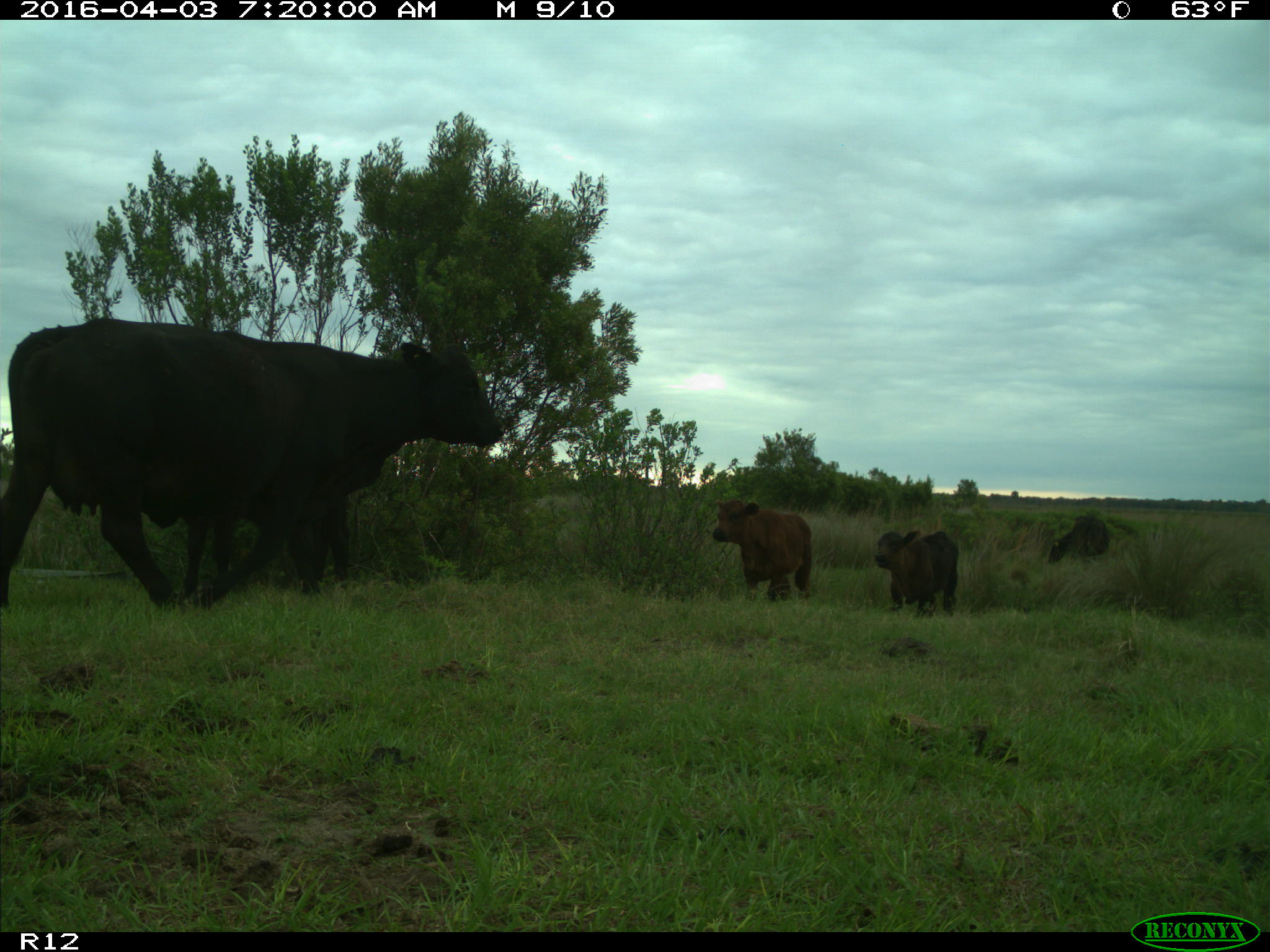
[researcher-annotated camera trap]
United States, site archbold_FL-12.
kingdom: Animalia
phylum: Chordata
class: Mammalia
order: Artiodactyla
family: Bovidae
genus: Bos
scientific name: Bos taurus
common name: domestic cow